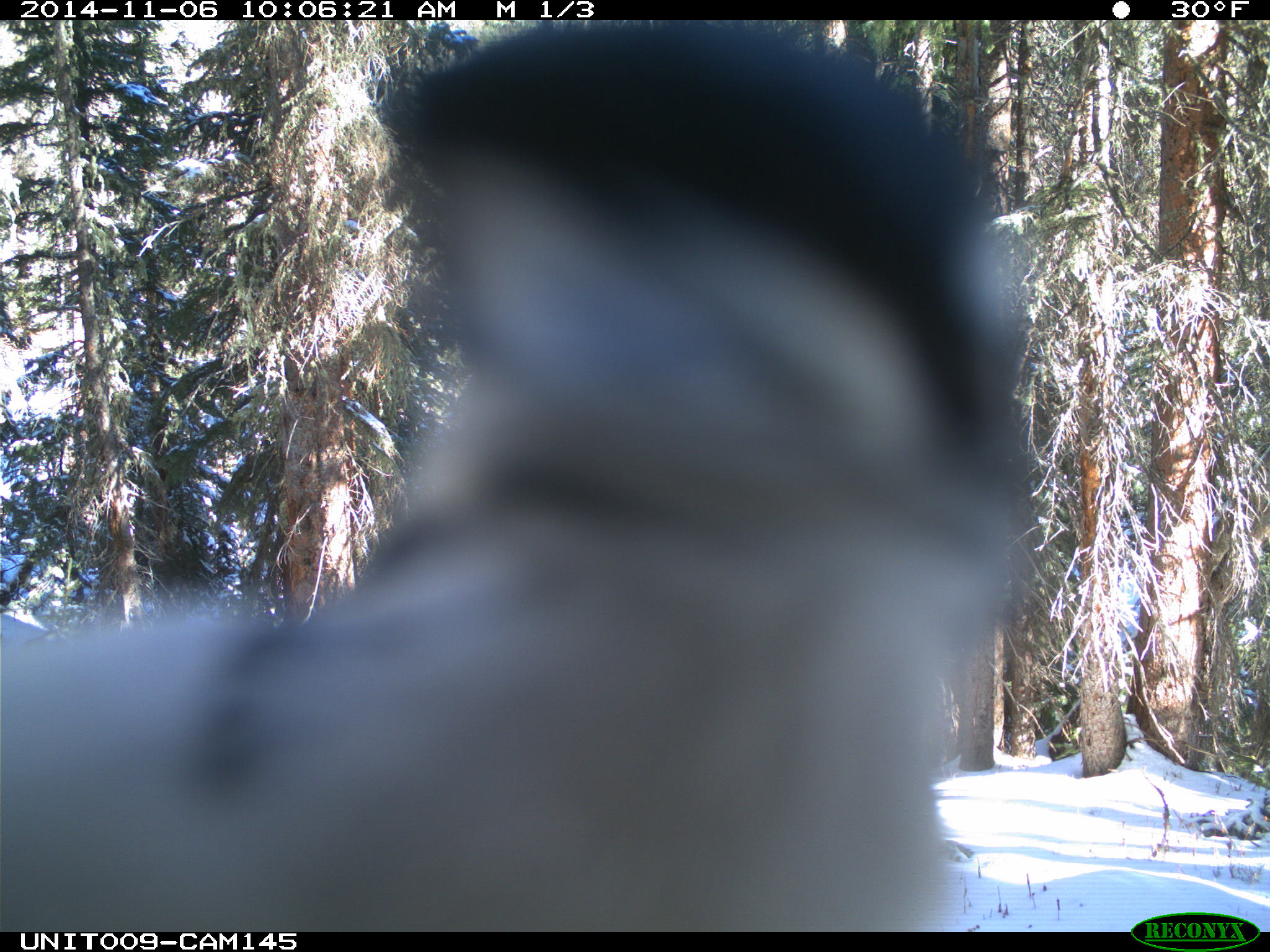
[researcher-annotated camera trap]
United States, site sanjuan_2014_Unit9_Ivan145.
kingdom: Animalia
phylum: Chordata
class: Aves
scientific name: Aves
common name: birds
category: unidentified bird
Unidentified bird (birds) (Aves).